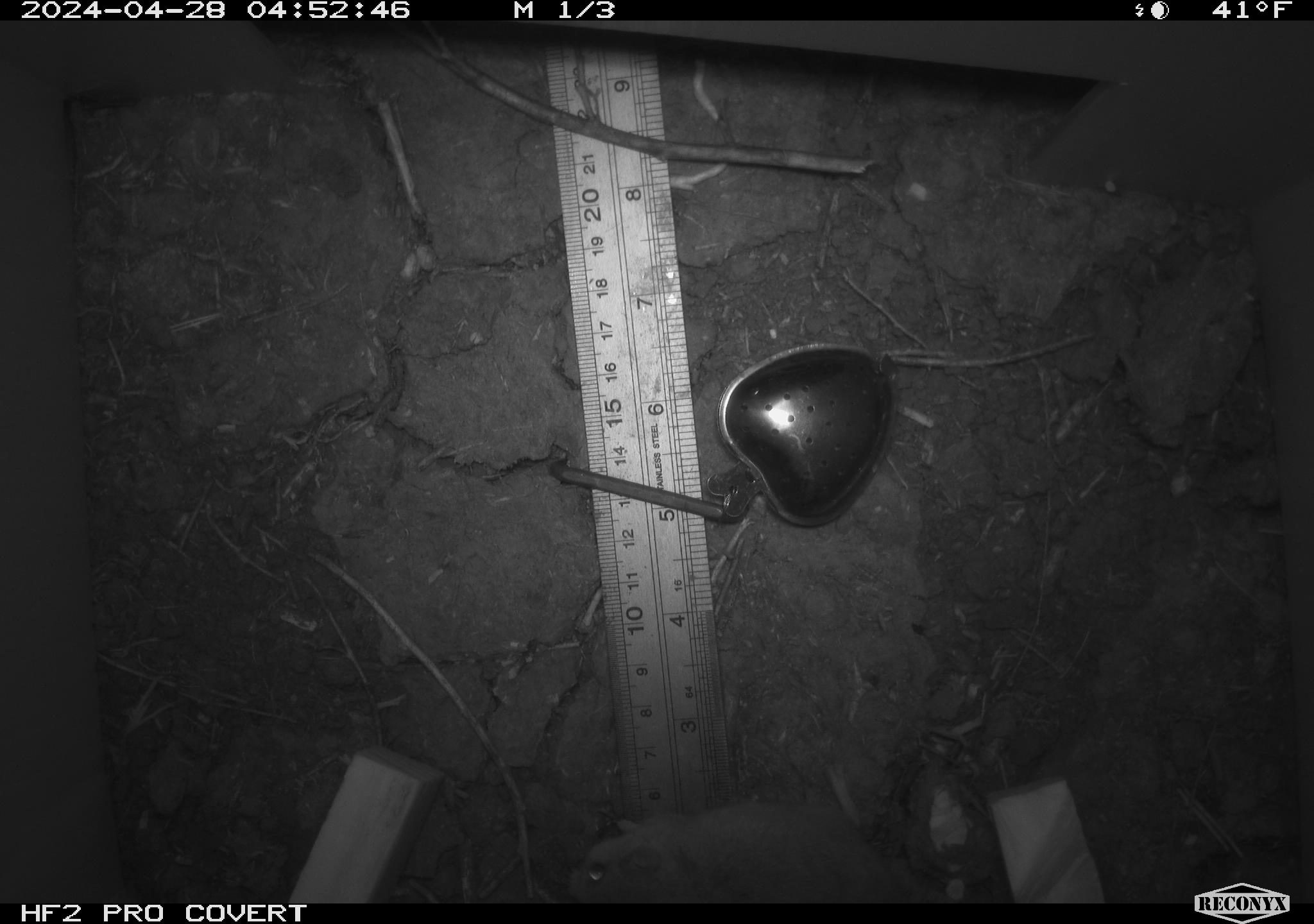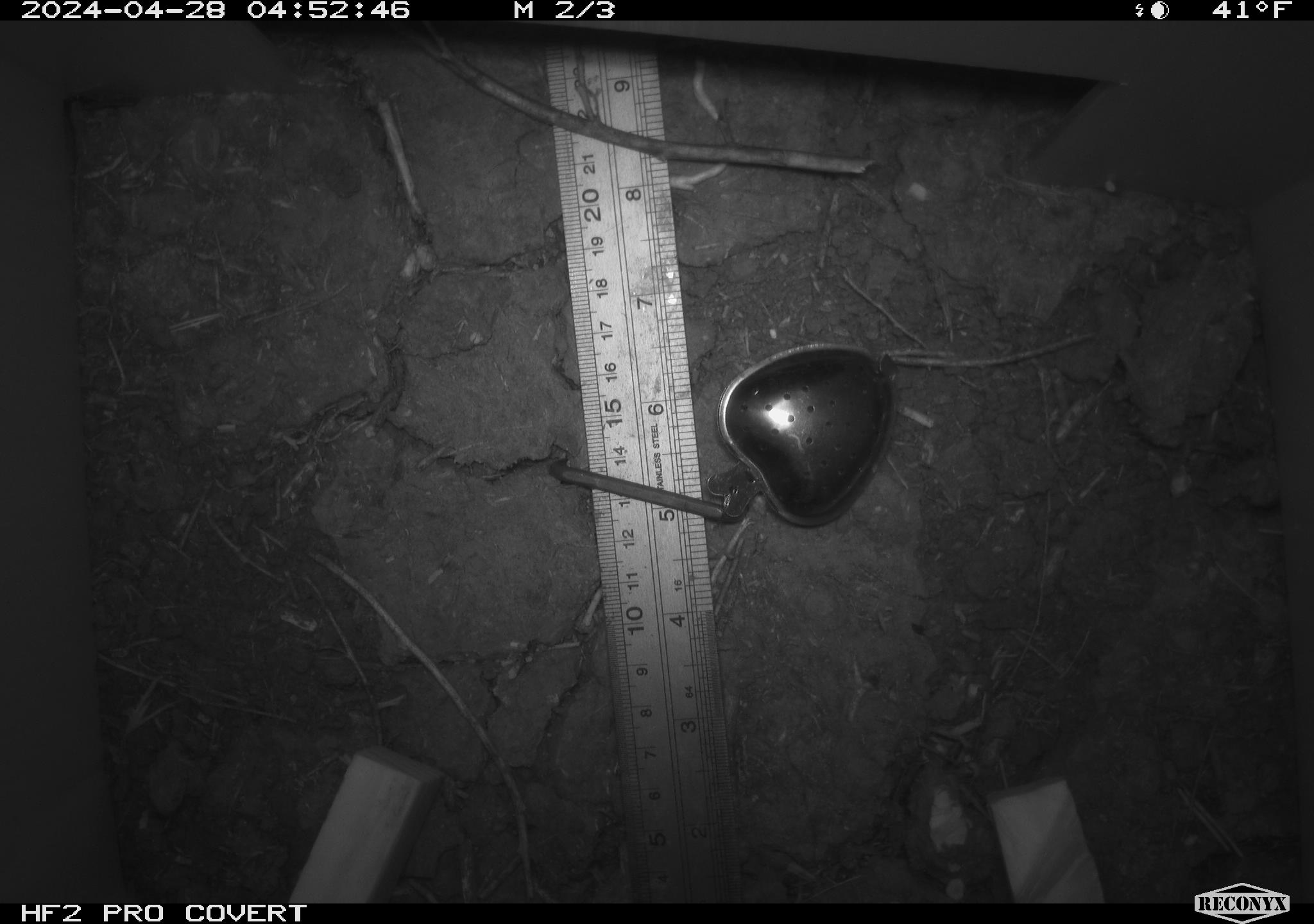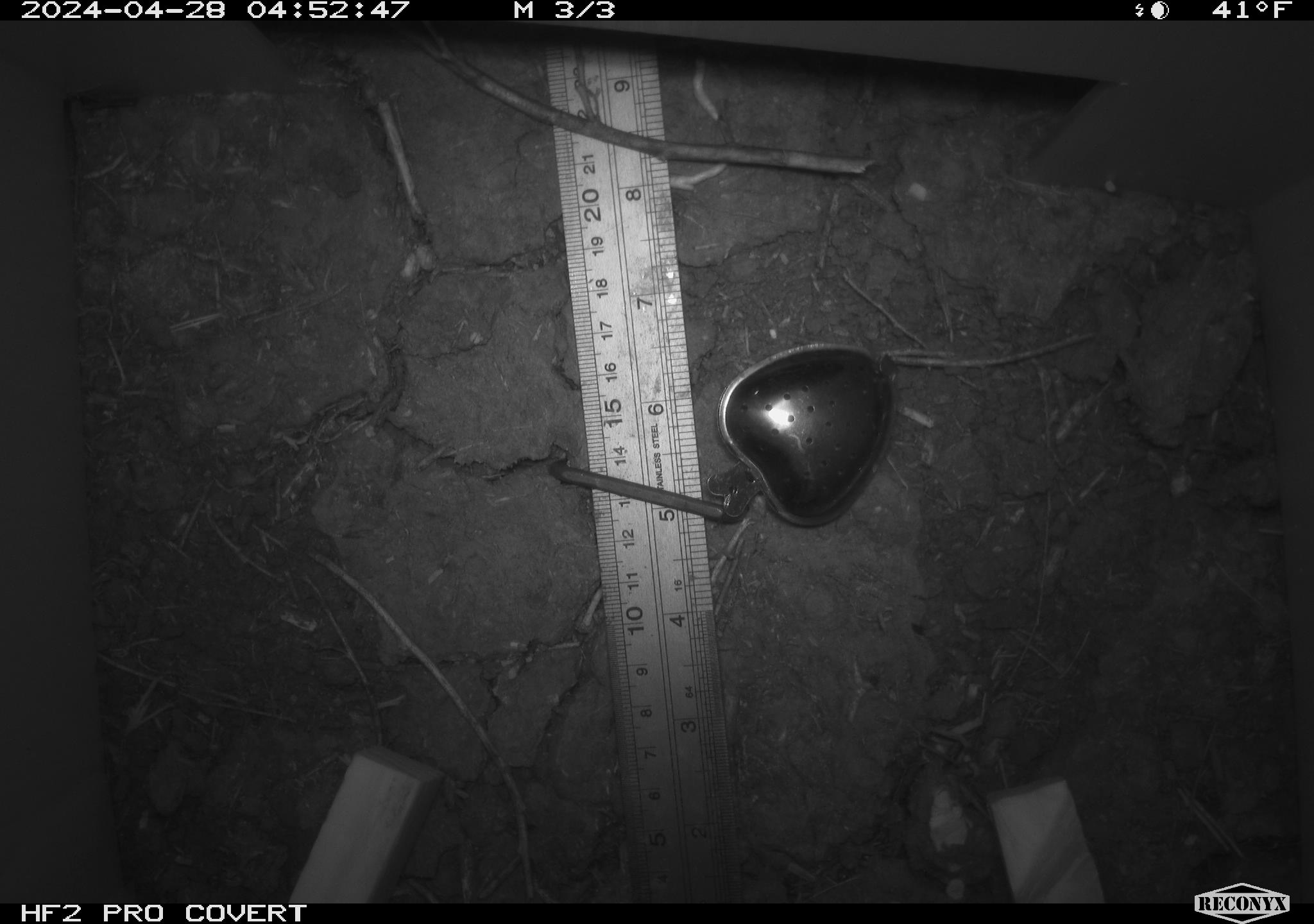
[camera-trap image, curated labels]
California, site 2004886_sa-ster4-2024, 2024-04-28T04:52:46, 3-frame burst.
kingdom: Animalia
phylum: Chordata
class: Mammalia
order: Rodentia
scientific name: Rodentia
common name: mouse species